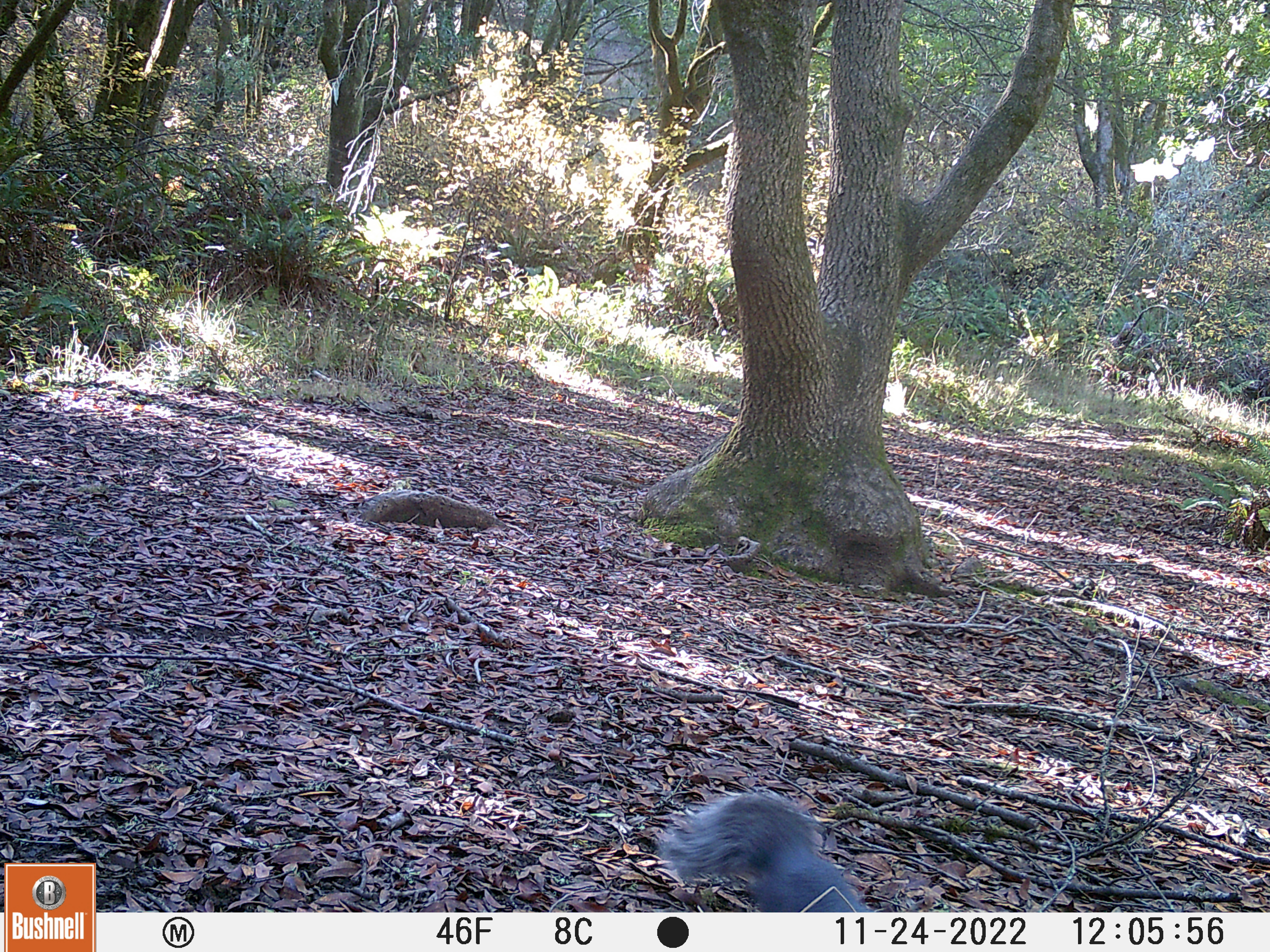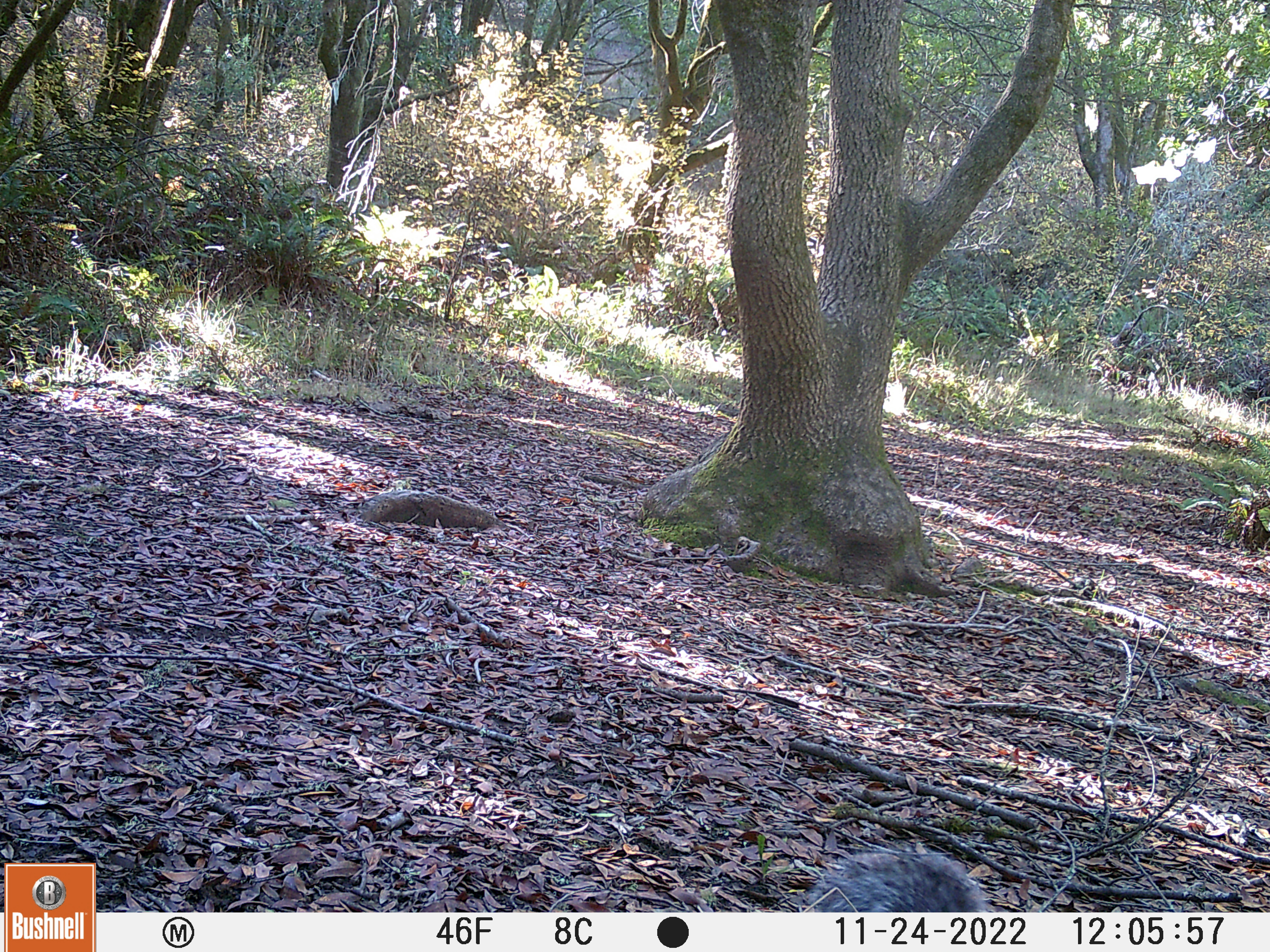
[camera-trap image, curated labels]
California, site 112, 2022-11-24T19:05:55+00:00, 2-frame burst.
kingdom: Animalia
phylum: Chordata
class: Mammalia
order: Rodentia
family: Sciuridae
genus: Sciurus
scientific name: Sciurus griseus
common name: western gray squirrel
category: western grey squirrel